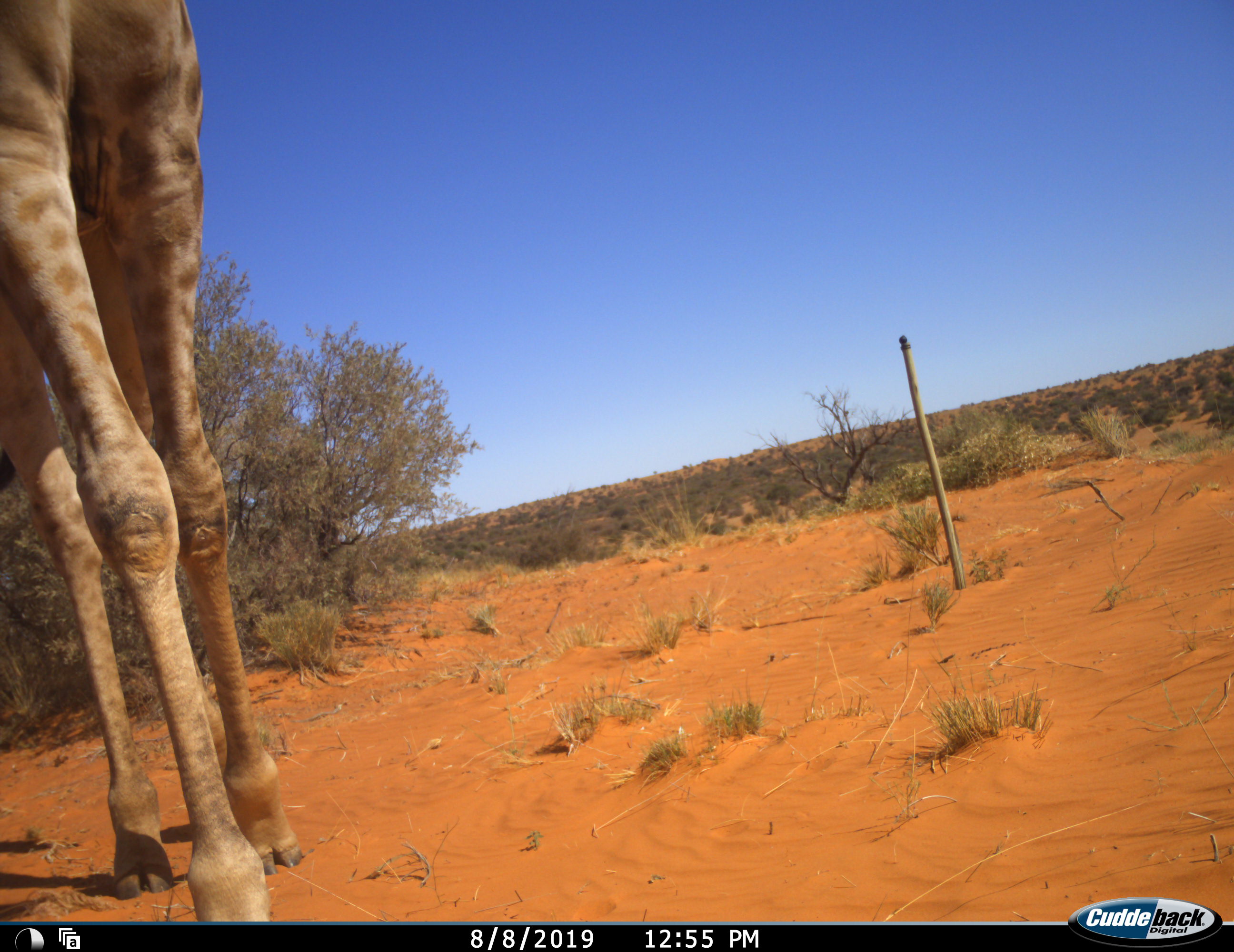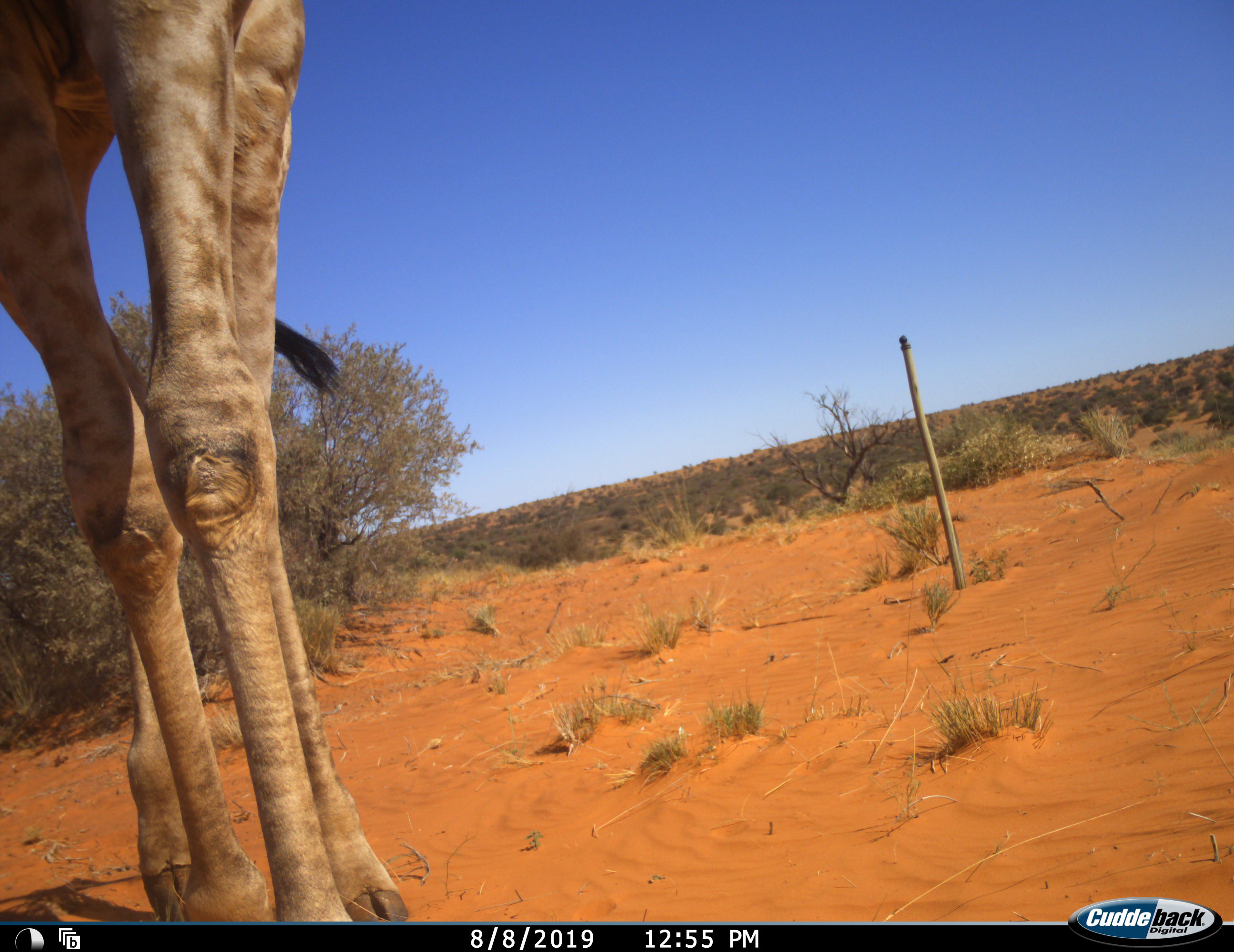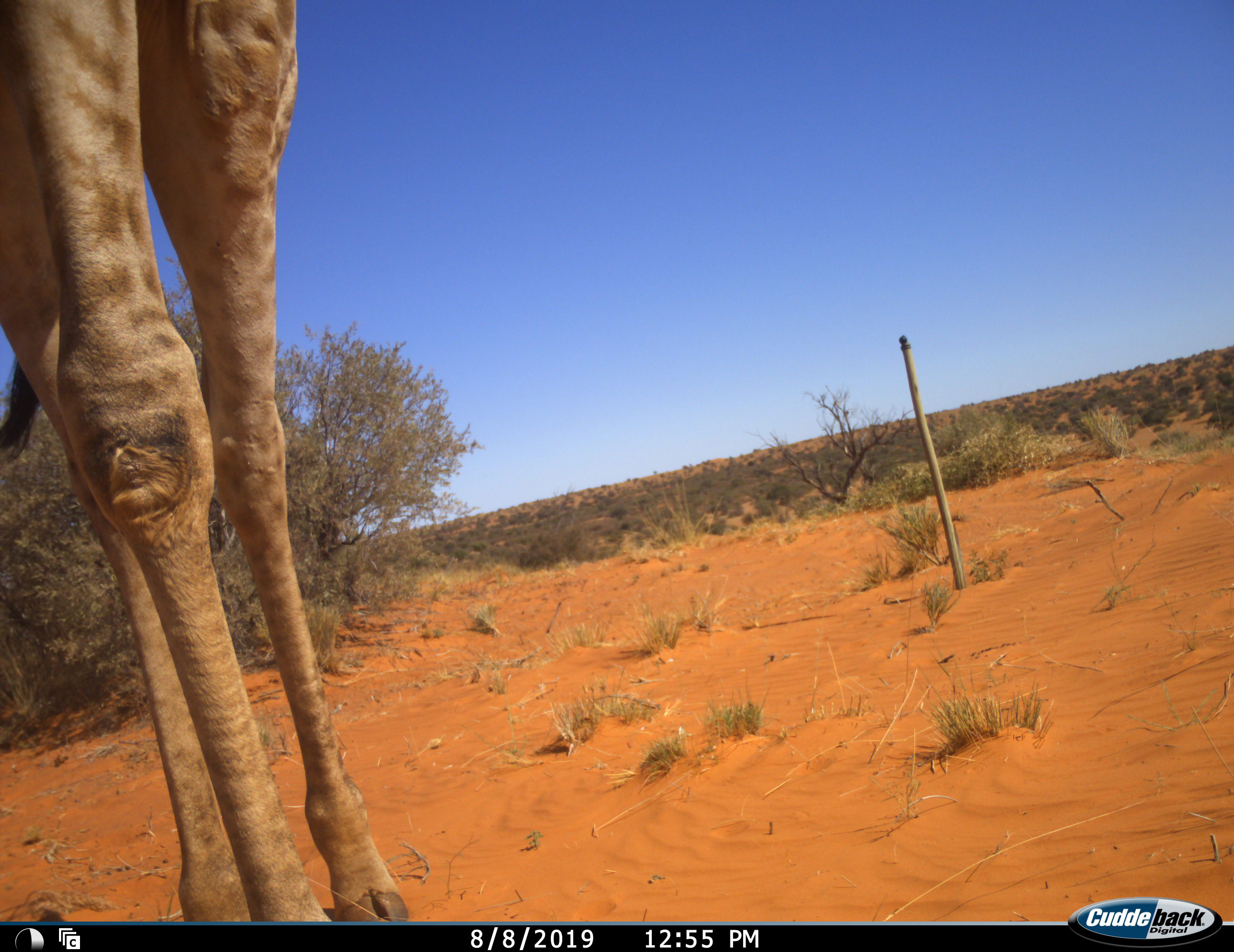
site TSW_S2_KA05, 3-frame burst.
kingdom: Animalia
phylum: Chordata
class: Mammalia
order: Artiodactyla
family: Giraffidae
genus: Giraffa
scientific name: Giraffa camelopardalis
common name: giraffe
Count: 1.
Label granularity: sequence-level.